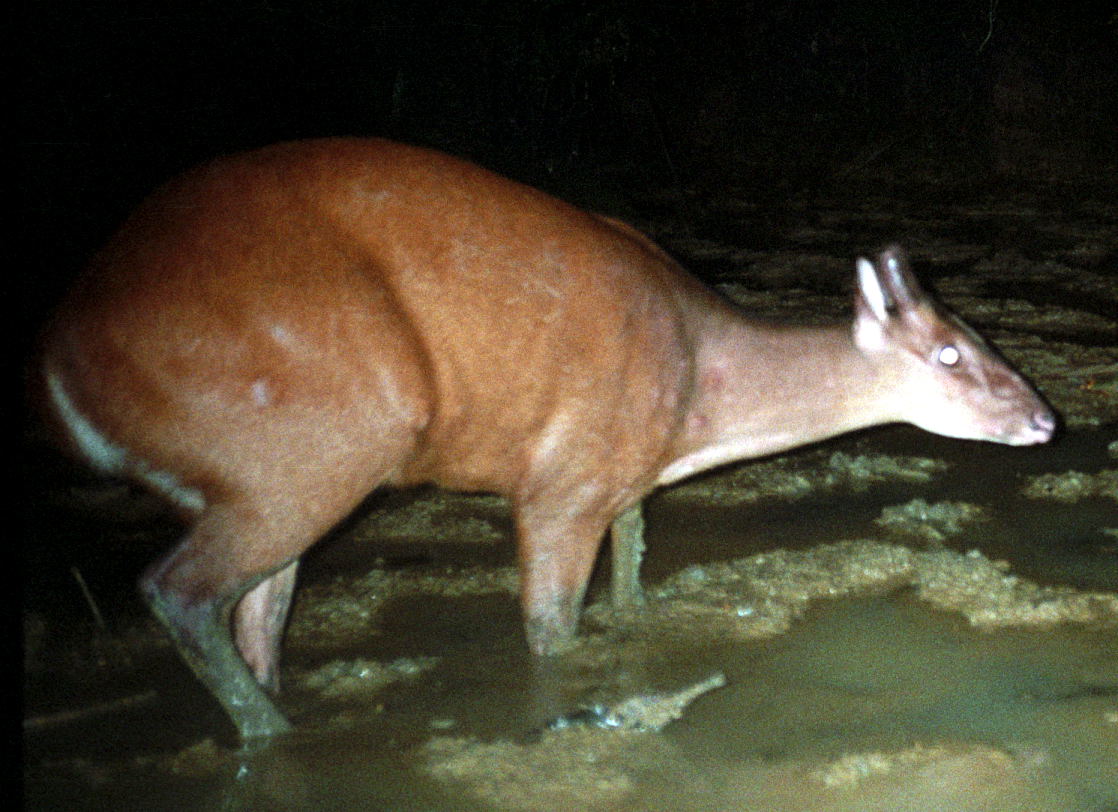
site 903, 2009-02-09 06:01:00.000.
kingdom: Animalia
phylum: Chordata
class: Mammalia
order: Artiodactyla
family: Cervidae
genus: Mazama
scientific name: Mazama americana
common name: red brocket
Mazama americana (red brocket).